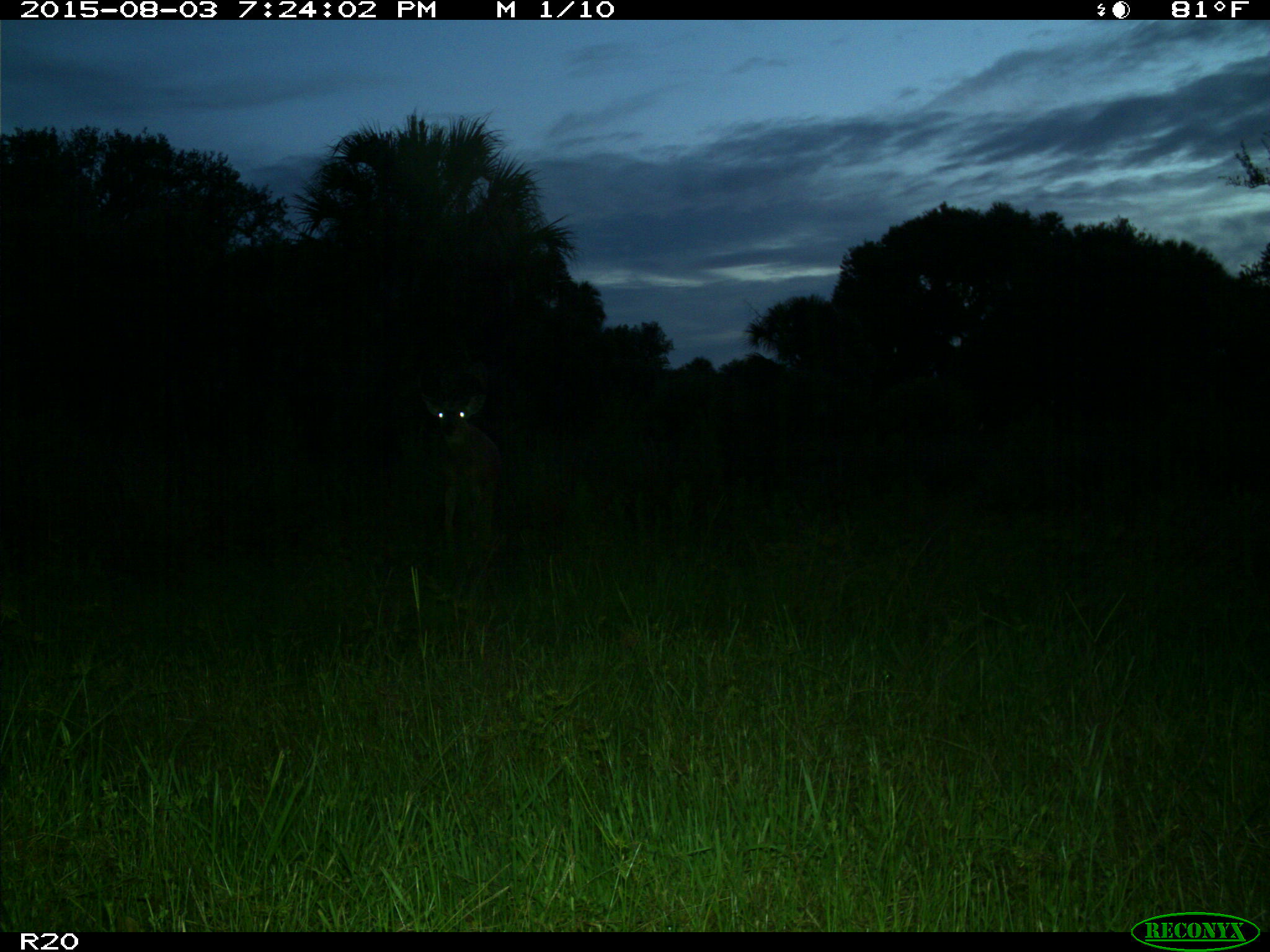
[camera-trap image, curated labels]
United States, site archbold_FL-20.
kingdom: Animalia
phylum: Chordata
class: Mammalia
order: Artiodactyla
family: Cervidae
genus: Odocoileus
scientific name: Odocoileus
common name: deer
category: unidentified deer